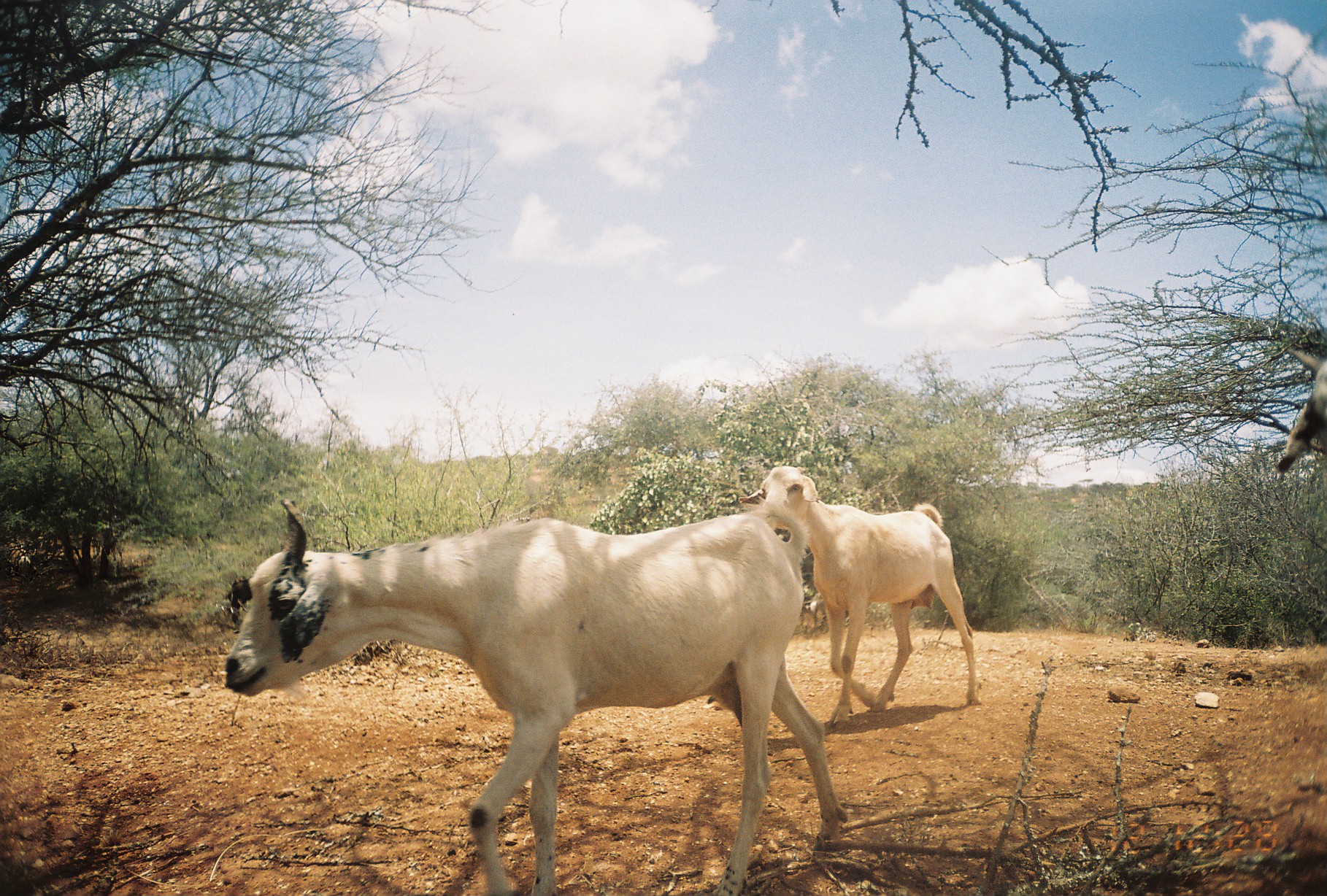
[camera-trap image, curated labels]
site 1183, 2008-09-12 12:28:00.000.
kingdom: Animalia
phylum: Chordata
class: Mammalia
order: Artiodactyla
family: Bovidae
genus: Capra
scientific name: Capra aegagrus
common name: wild goat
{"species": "Capra aegagrus (wild goat)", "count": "3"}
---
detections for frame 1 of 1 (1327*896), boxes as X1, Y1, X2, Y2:
capra aegagrus: 223, 498, 845, 896; 739, 461, 980, 726; 1272, 344, 1327, 475